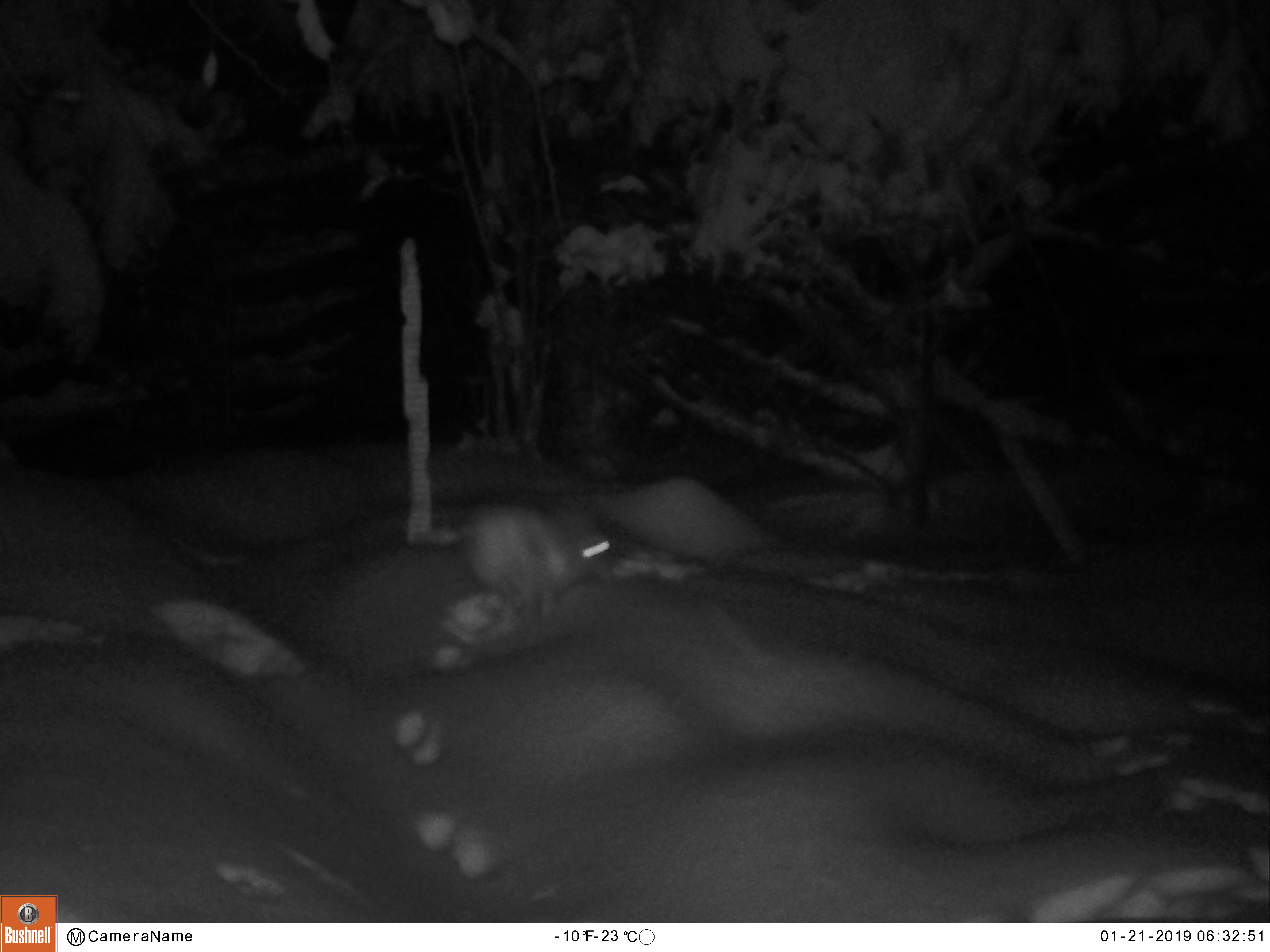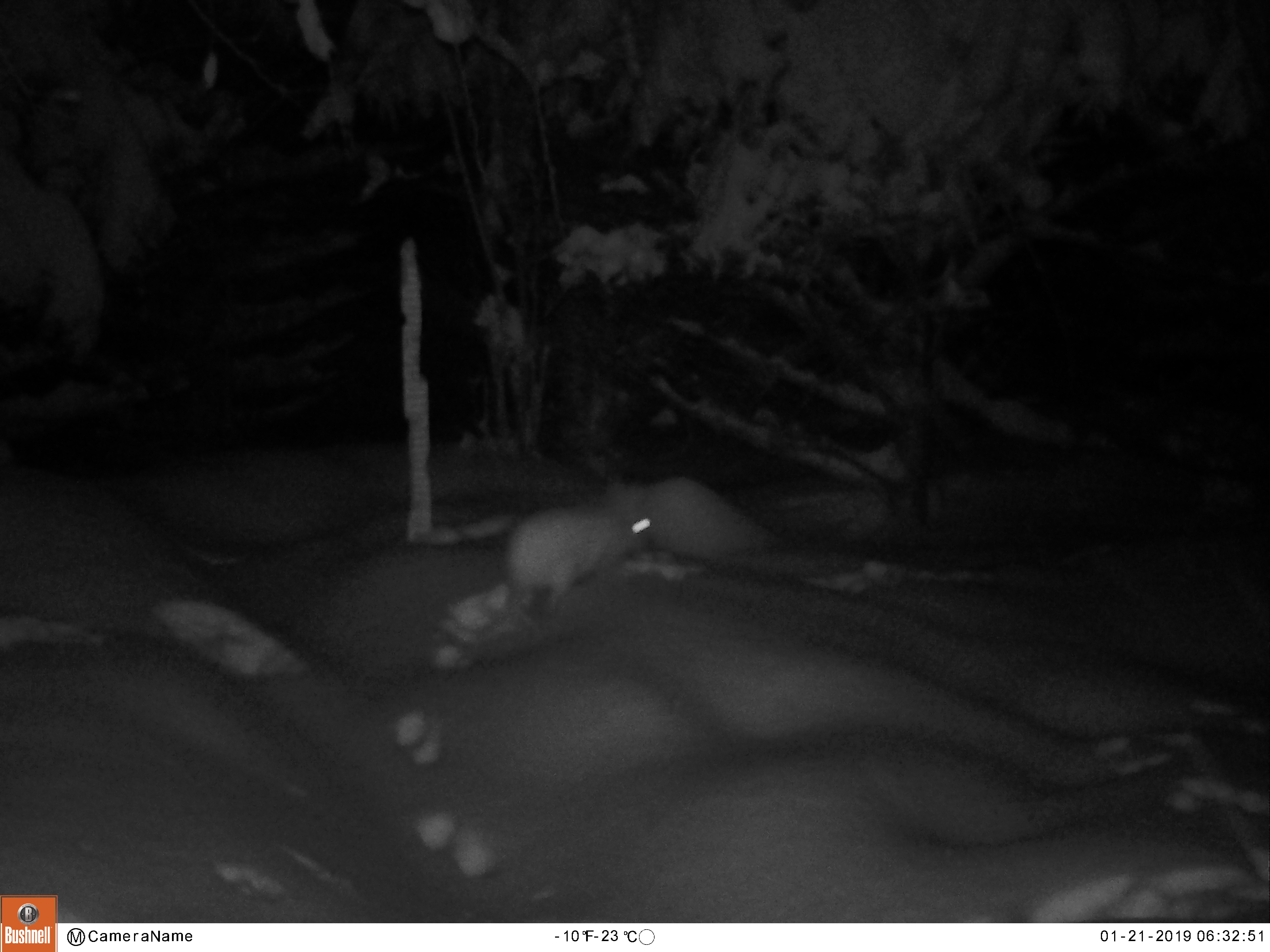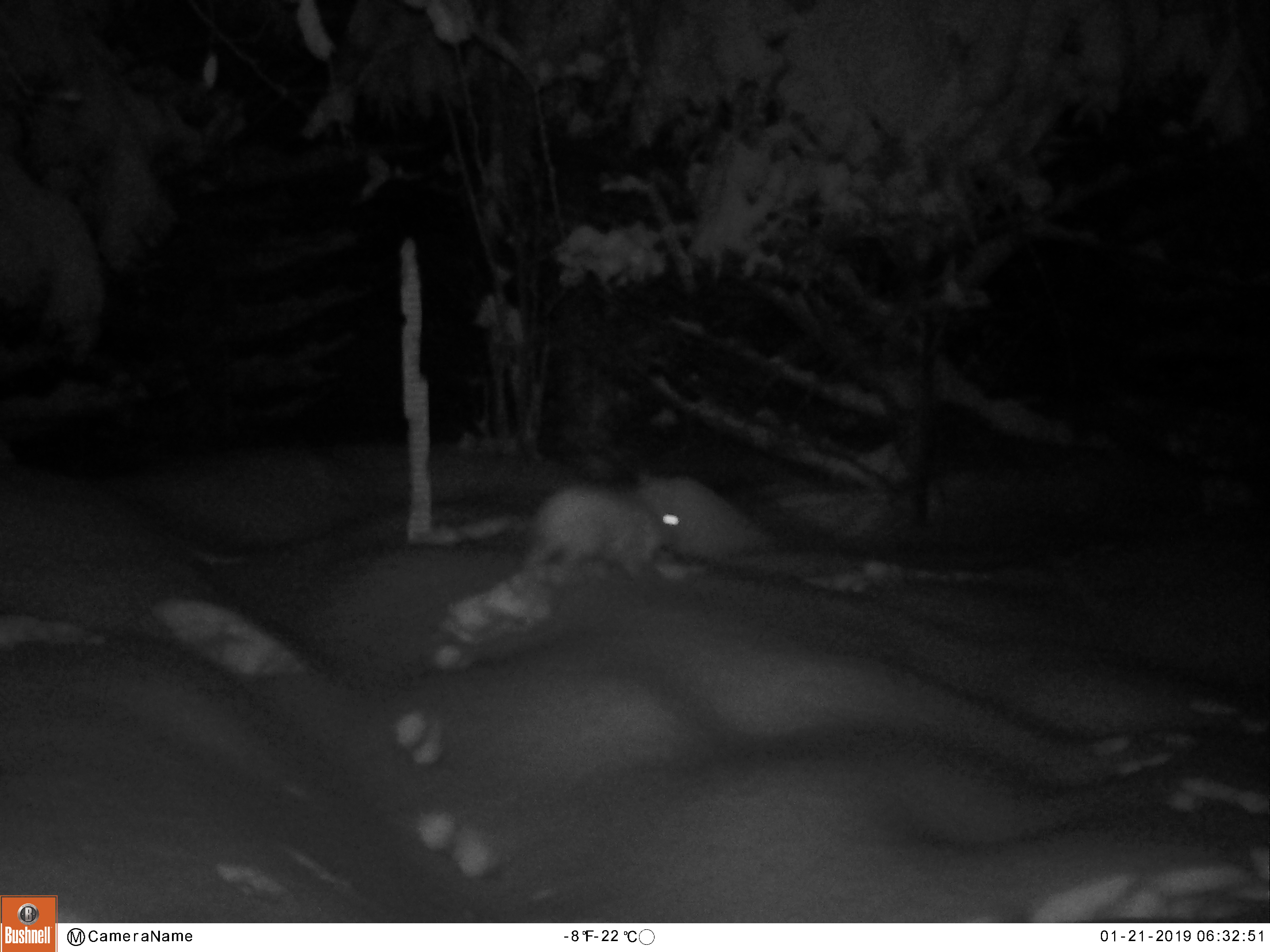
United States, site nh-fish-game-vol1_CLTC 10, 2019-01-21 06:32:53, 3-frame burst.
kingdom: Animalia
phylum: Chordata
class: Mammalia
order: Lagomorpha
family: Leporidae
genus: Lepus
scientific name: Lepus americanus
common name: snowshoe hare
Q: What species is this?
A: Snowshoe hare (Lepus americanus).